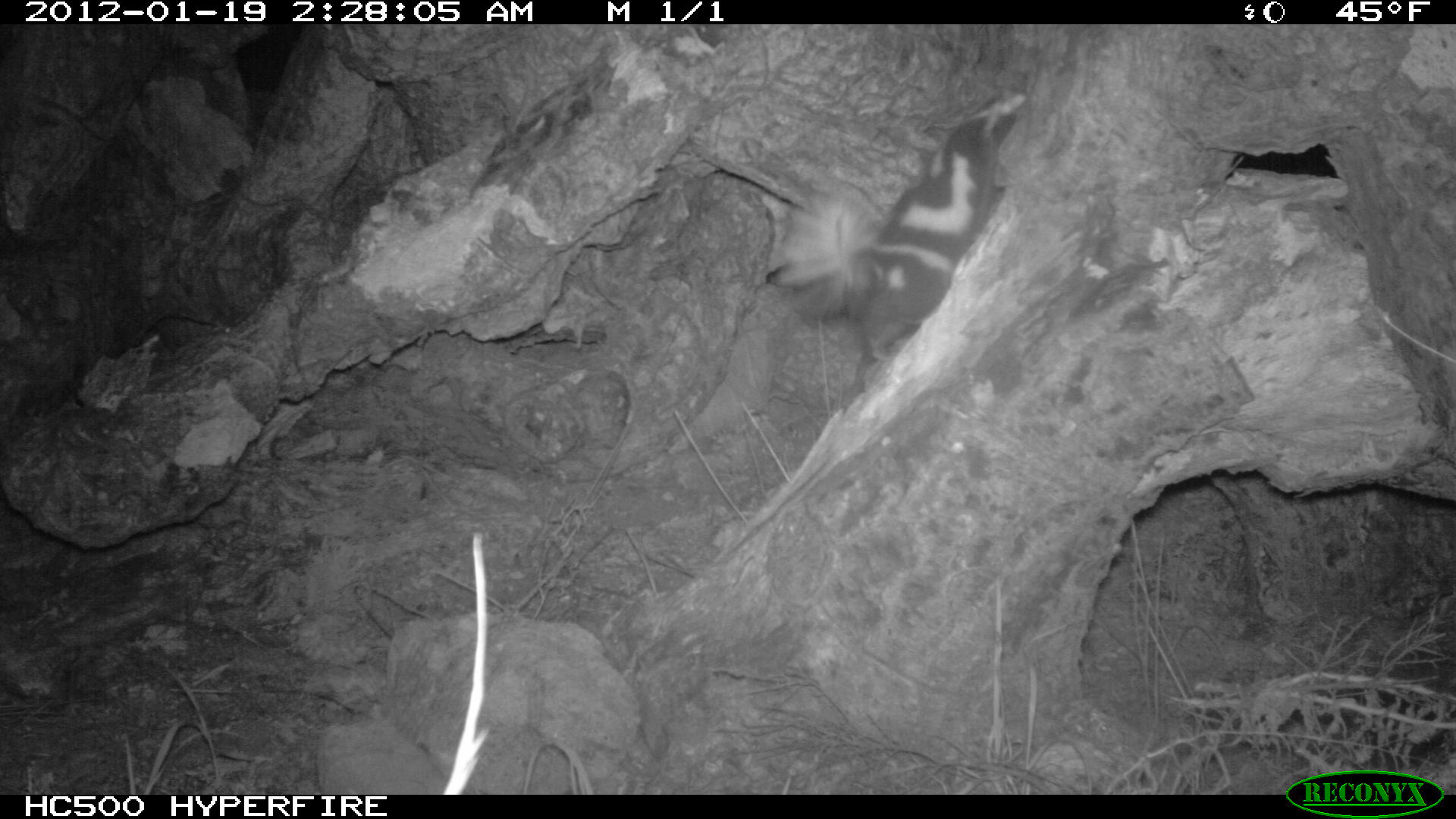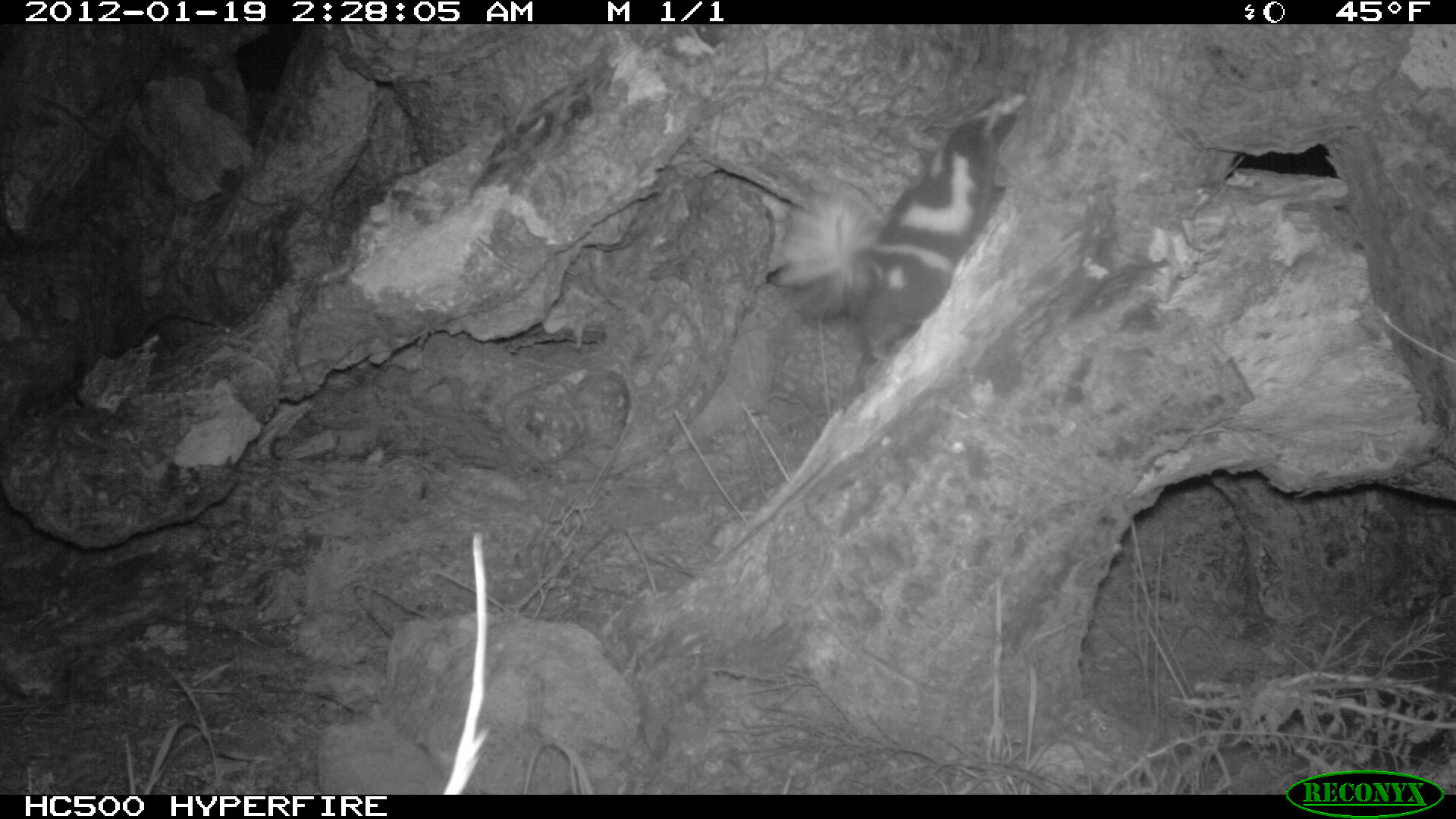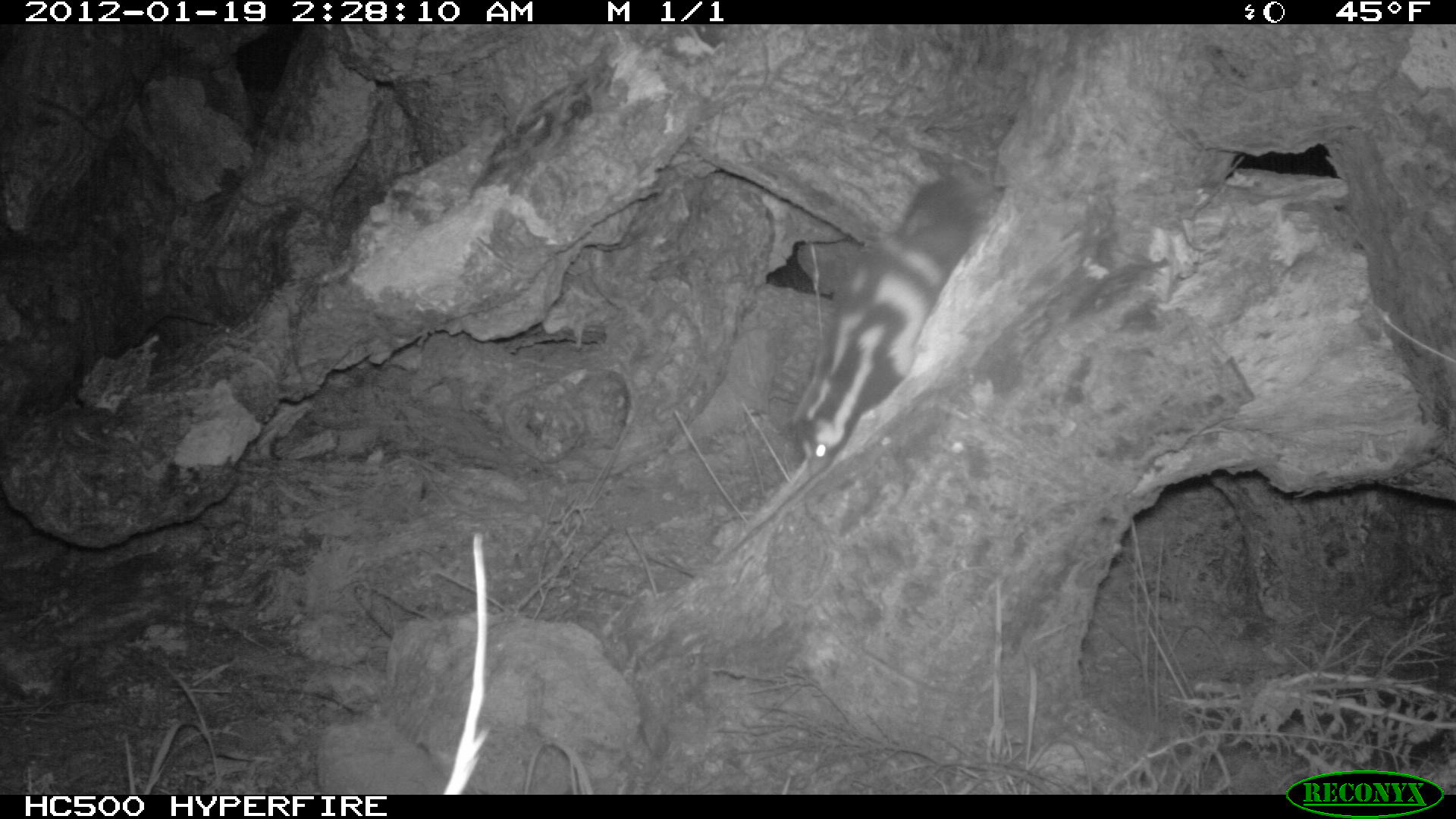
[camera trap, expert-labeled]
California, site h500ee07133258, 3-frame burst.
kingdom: Animalia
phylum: Chordata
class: Mammalia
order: Carnivora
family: Mephitidae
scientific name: Mephitidae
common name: skunk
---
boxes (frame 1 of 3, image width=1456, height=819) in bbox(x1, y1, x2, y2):
skunk: bbox(771, 79, 1034, 373)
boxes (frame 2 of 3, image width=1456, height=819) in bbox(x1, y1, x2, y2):
skunk: bbox(764, 86, 1028, 362)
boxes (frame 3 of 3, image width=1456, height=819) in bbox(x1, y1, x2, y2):
skunk: bbox(792, 175, 980, 475)